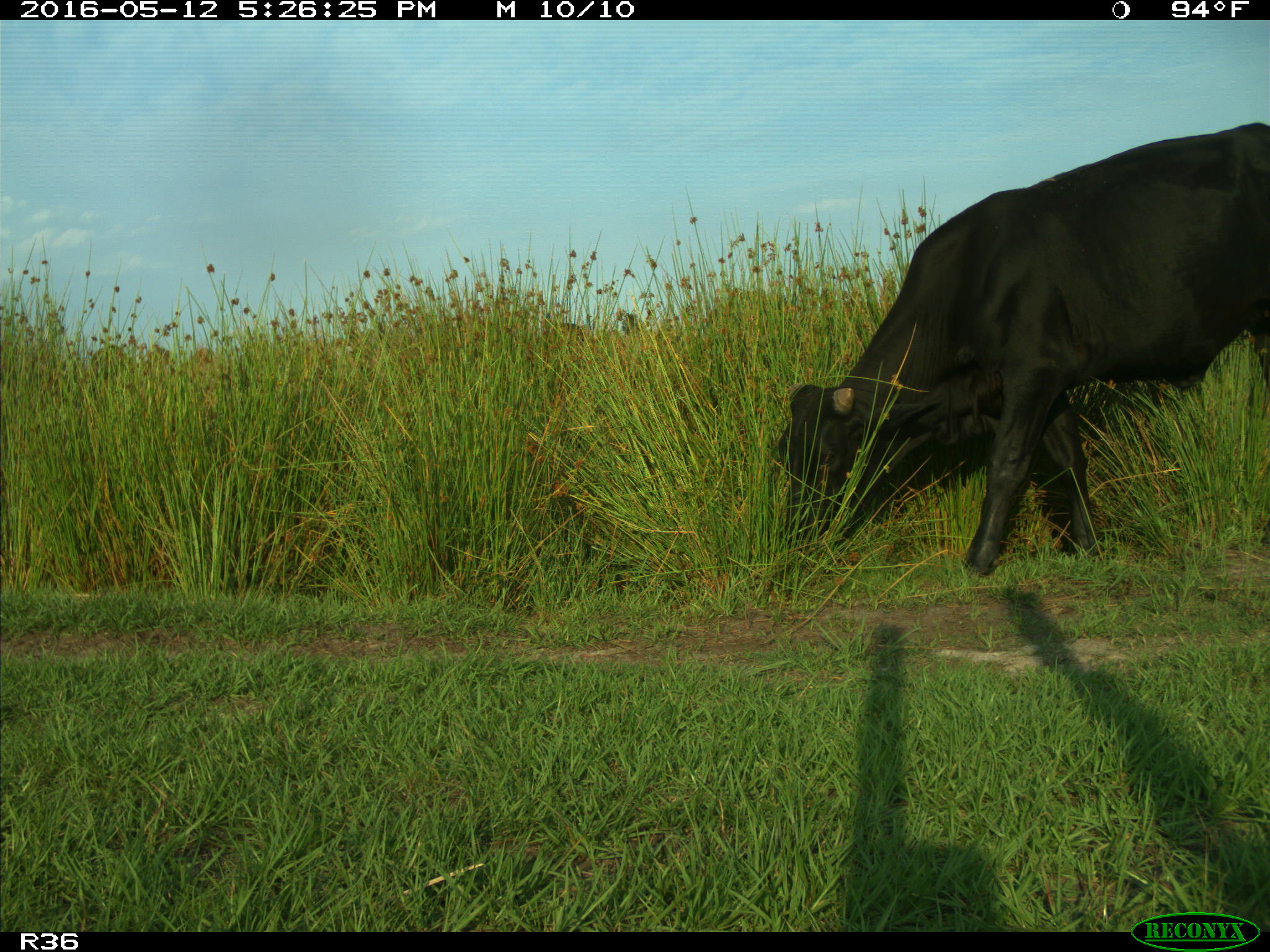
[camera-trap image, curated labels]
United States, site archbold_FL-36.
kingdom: Animalia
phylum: Chordata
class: Mammalia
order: Artiodactyla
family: Bovidae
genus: Bos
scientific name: Bos taurus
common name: domestic cow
Bos taurus (domestic cow).